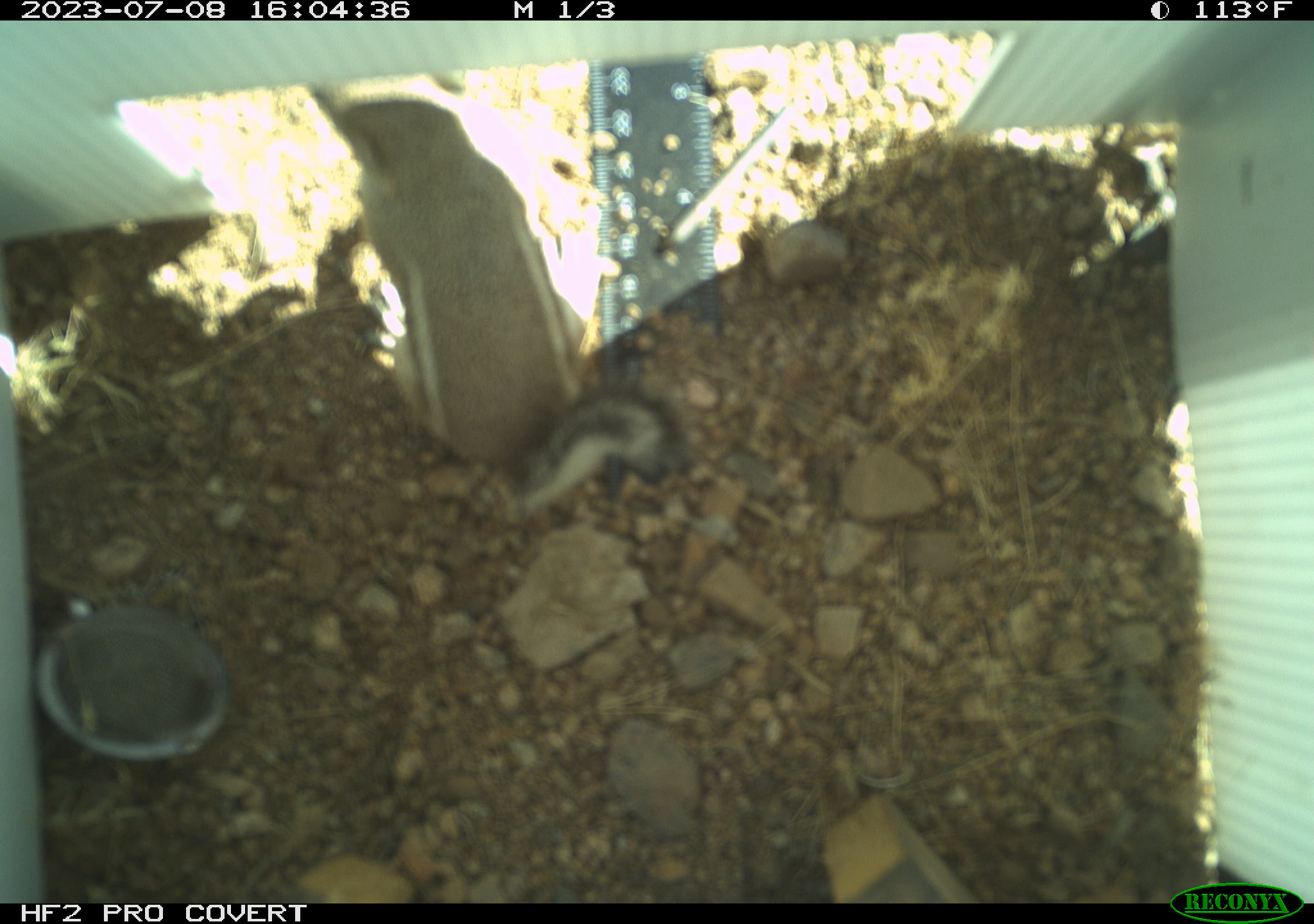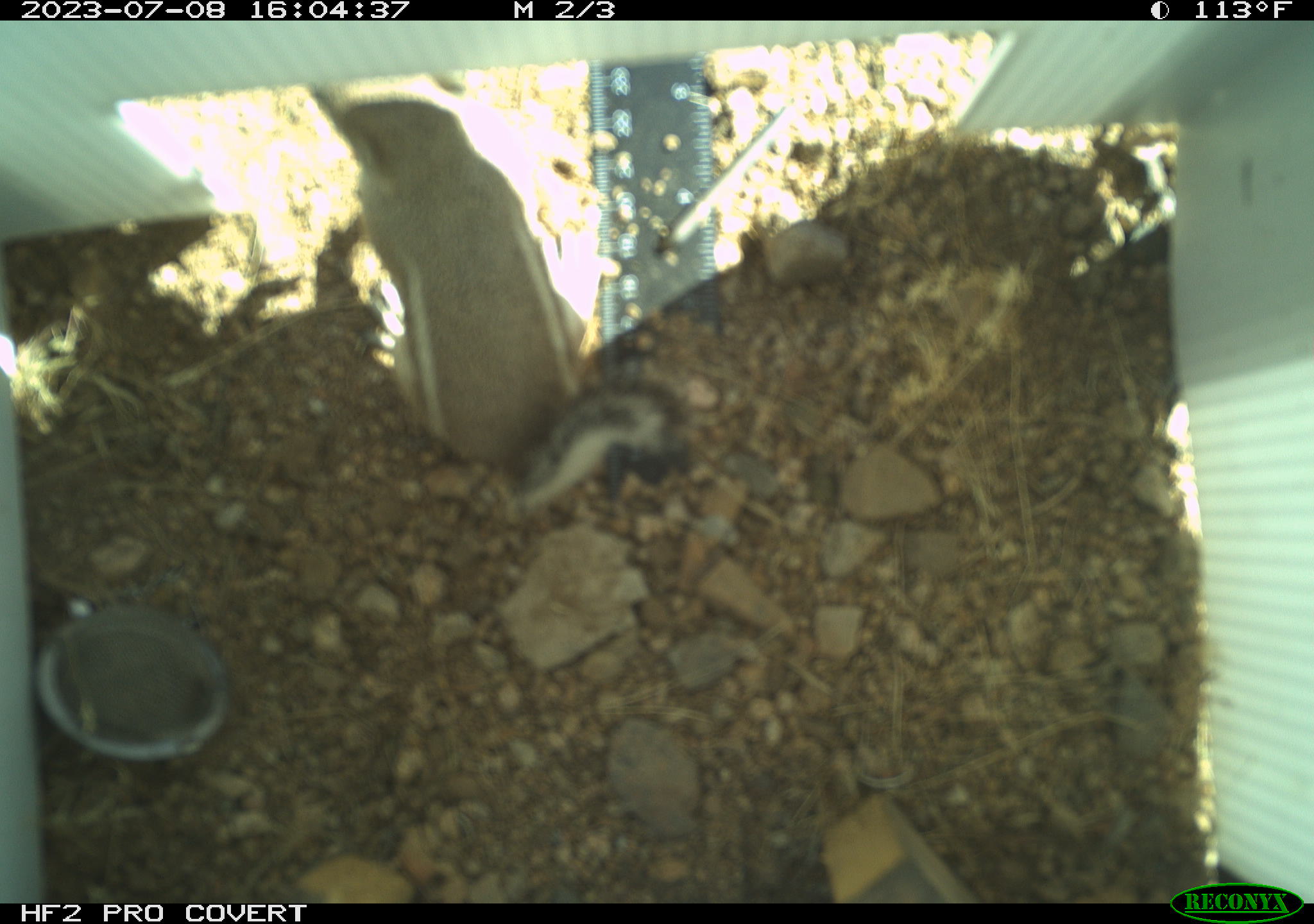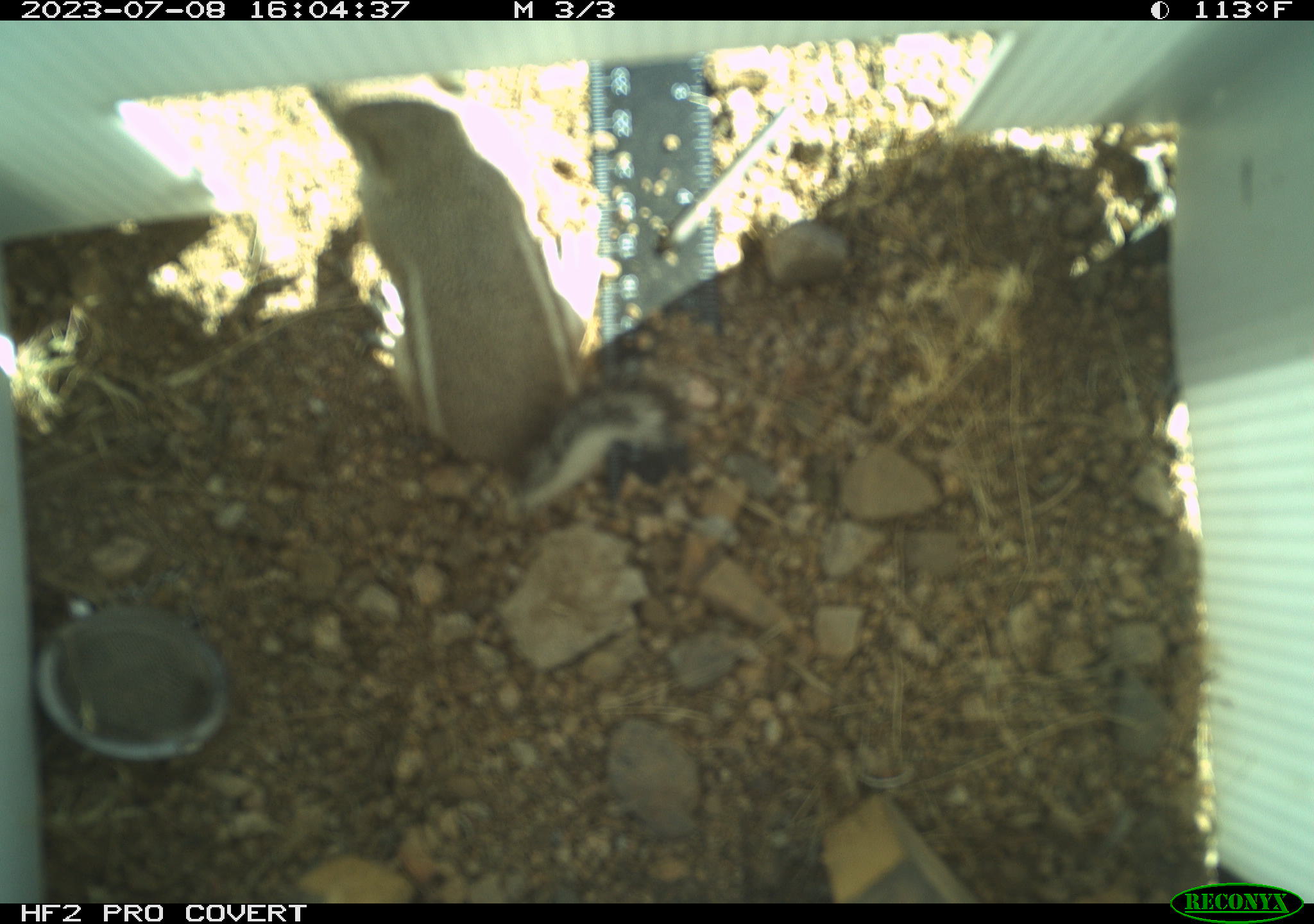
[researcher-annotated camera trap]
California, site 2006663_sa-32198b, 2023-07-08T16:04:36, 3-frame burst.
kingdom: Animalia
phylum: Chordata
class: Mammalia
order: Rodentia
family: Sciuridae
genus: Ammospermophilus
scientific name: Ammospermophilus leucurus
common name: white-tailed antelope squirrel